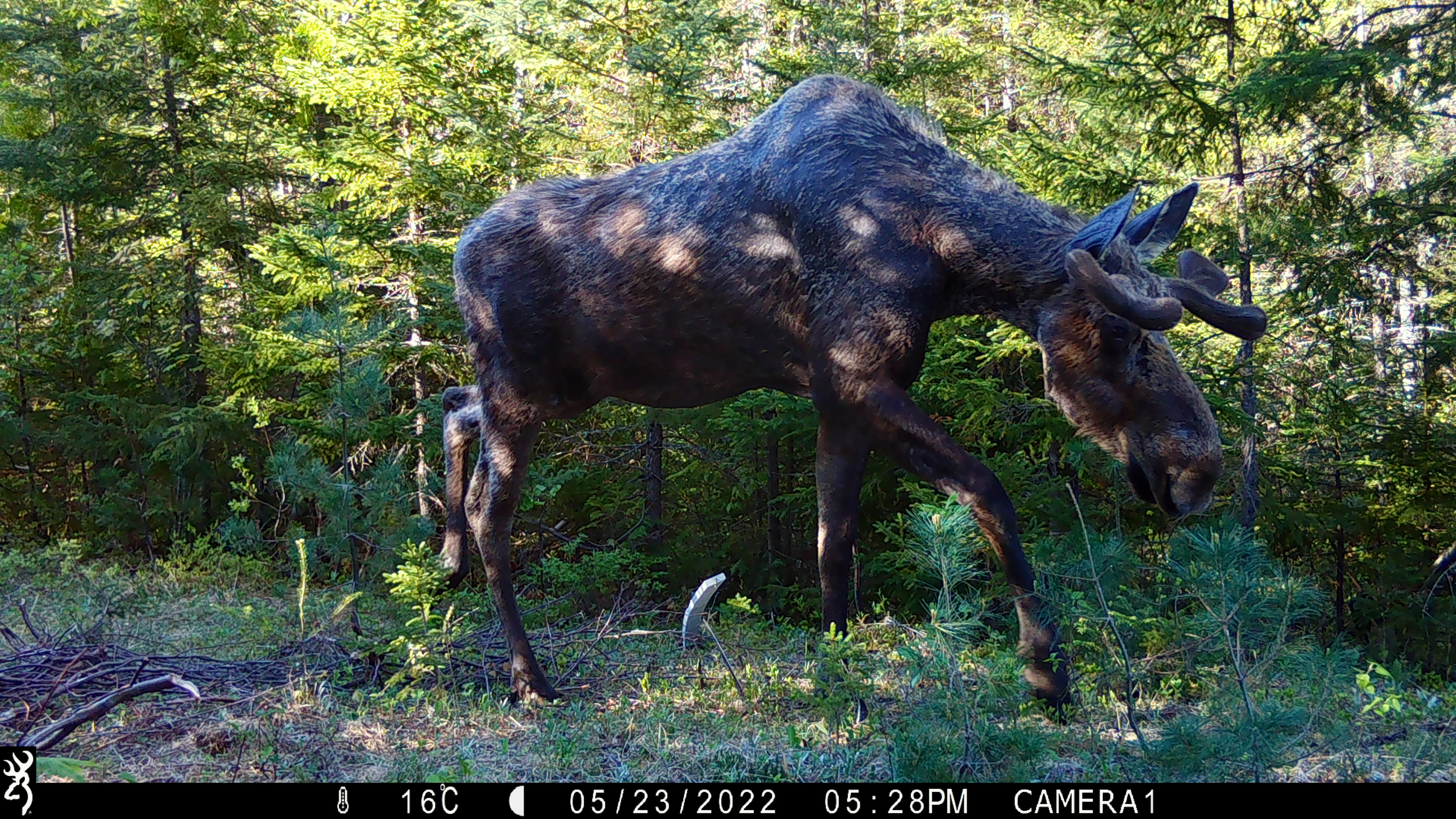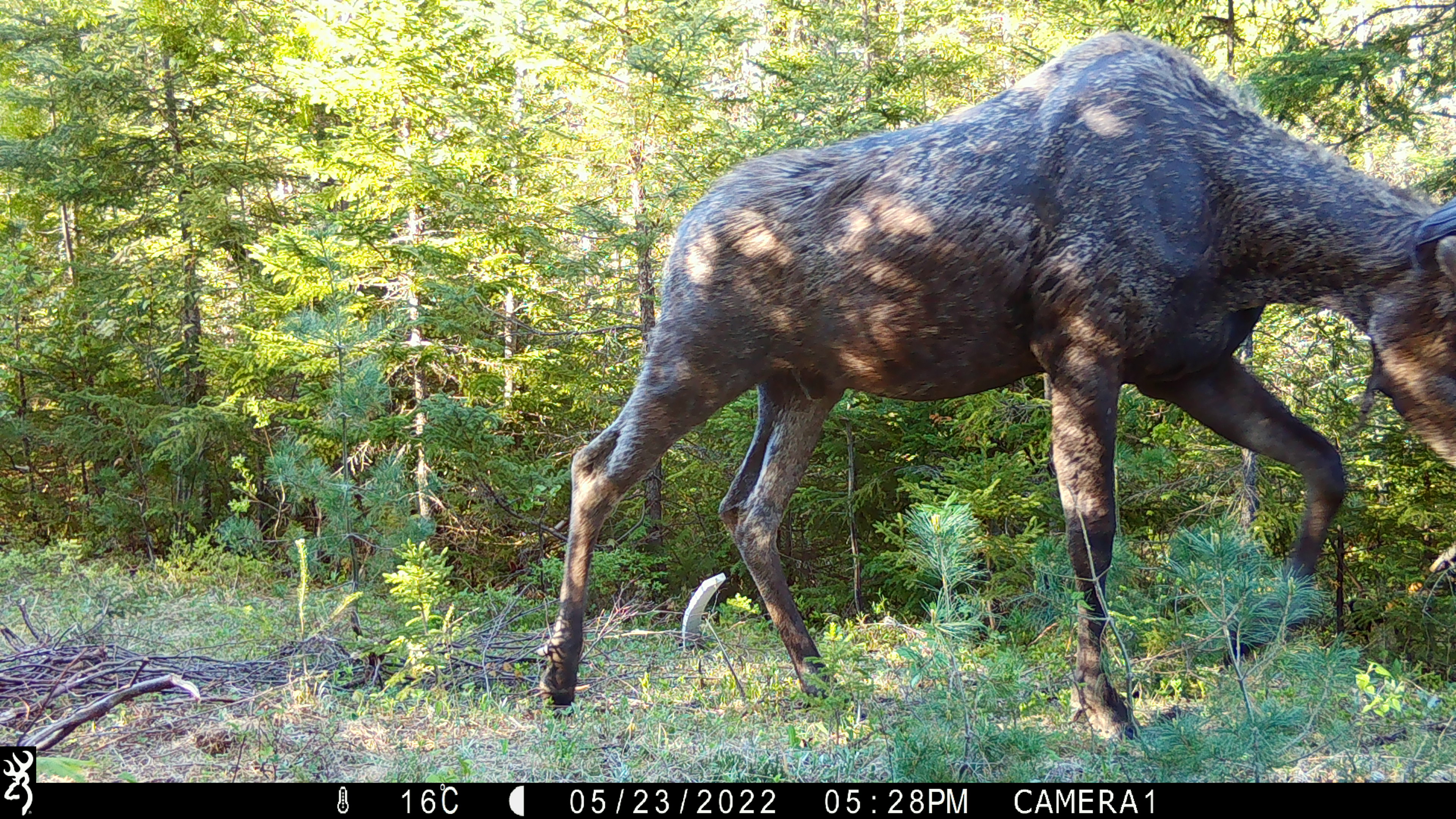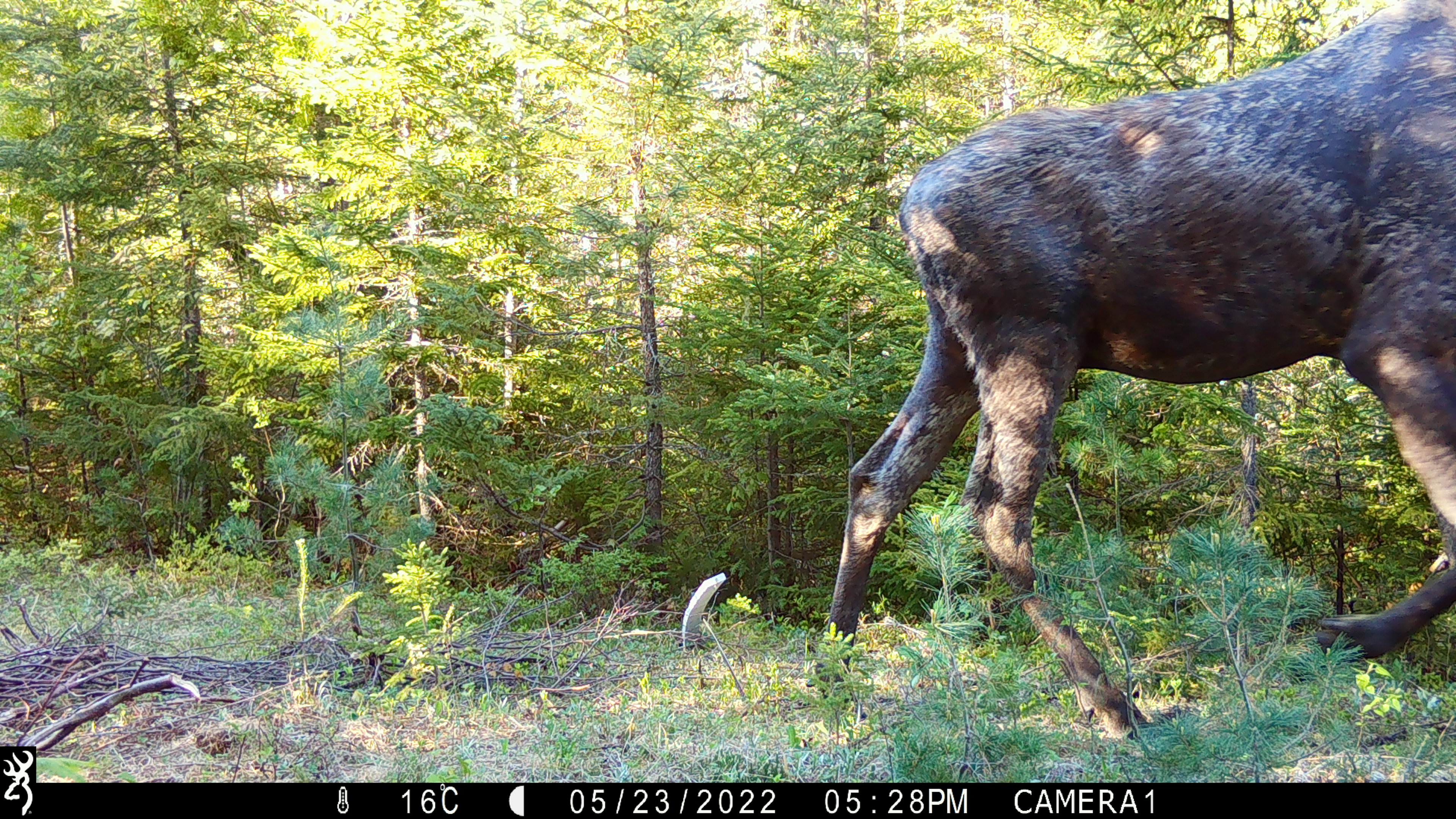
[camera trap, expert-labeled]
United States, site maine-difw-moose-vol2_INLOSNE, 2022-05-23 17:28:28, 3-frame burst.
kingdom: Animalia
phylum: Chordata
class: Mammalia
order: Artiodactyla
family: Cervidae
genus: Alces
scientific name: Alces alces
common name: moose